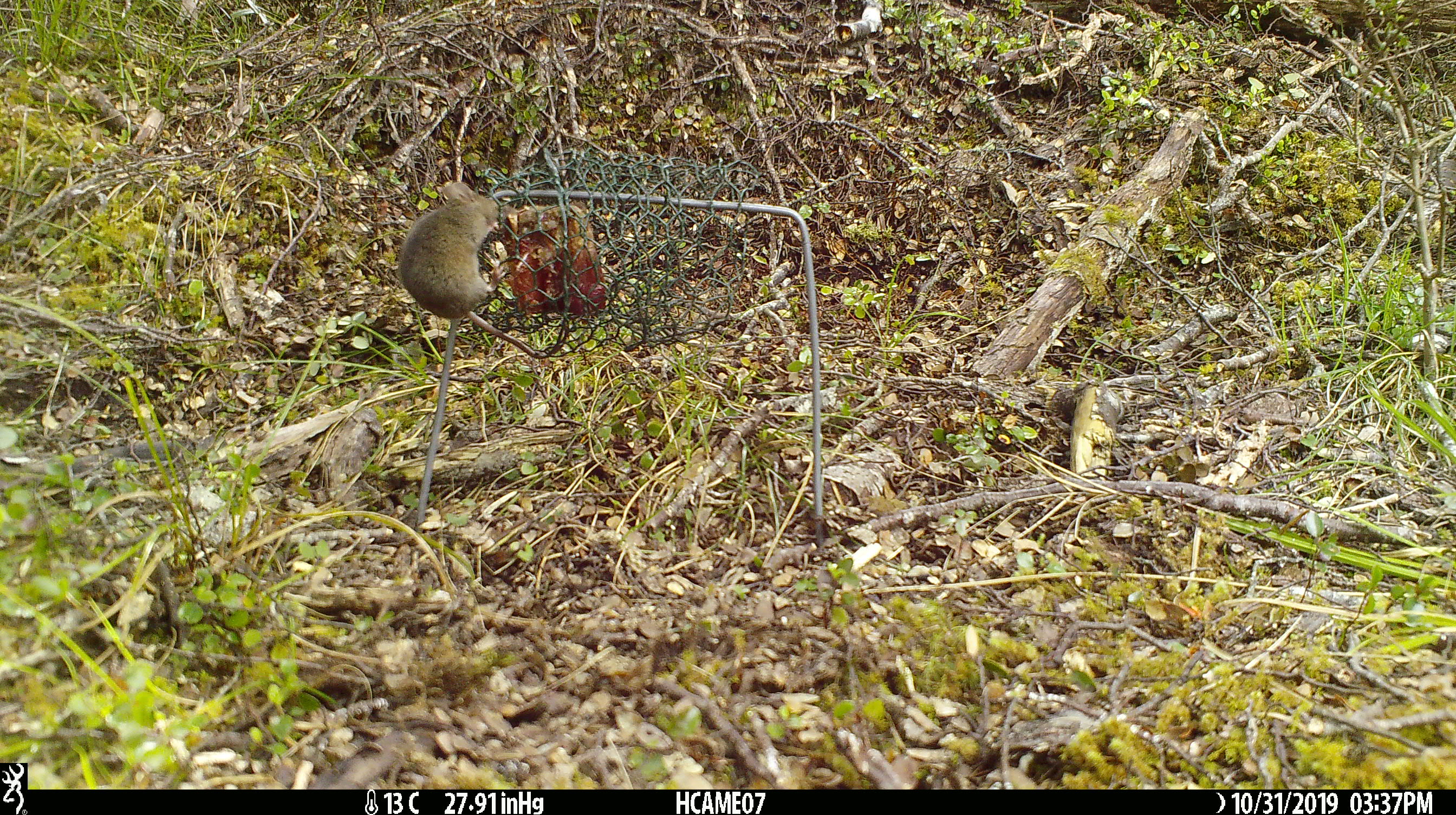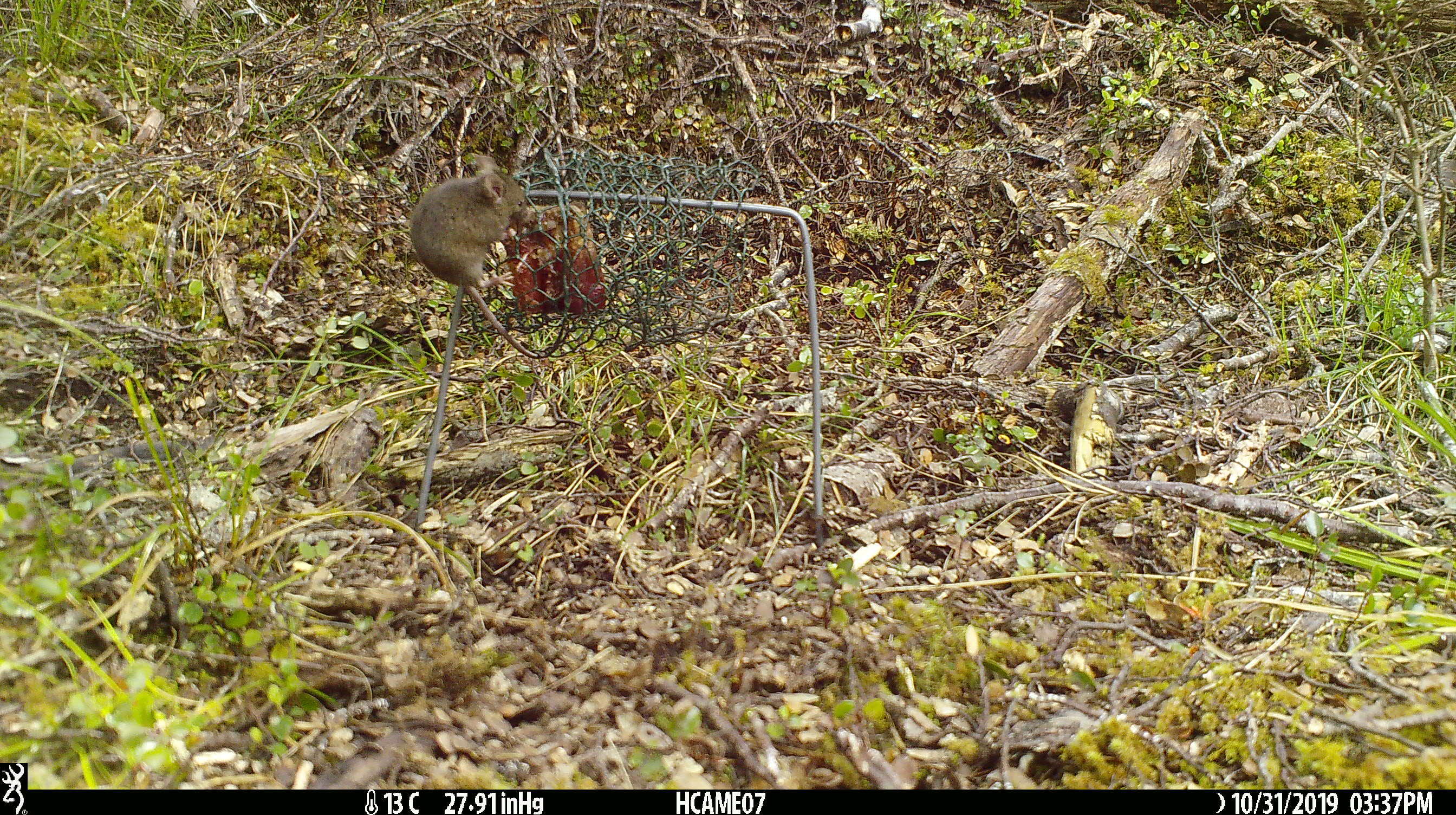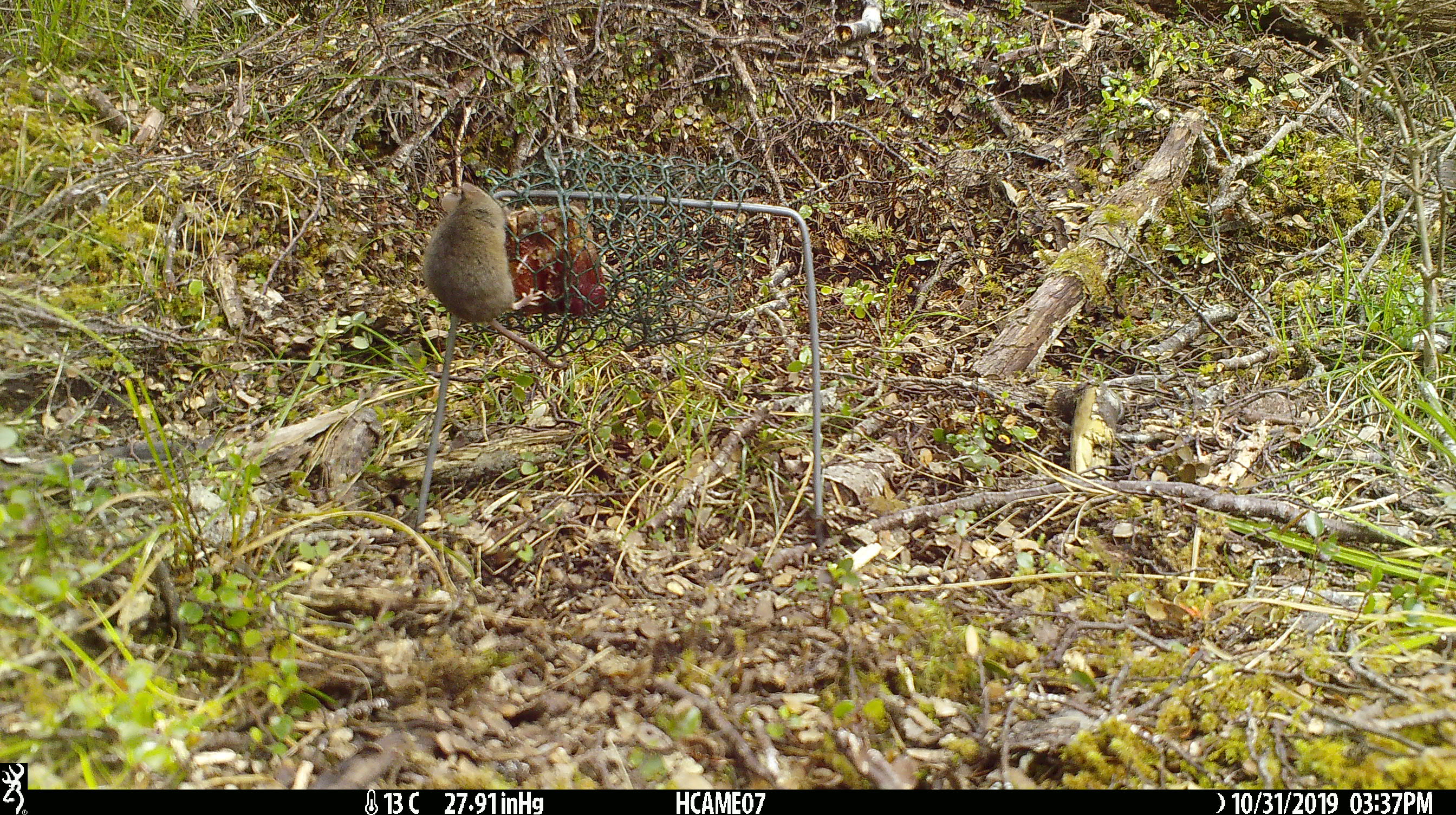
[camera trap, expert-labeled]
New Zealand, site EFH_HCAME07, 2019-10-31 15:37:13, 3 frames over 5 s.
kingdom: Animalia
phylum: Chordata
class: Mammalia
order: Rodentia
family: Muridae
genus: Mus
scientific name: Mus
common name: mouse